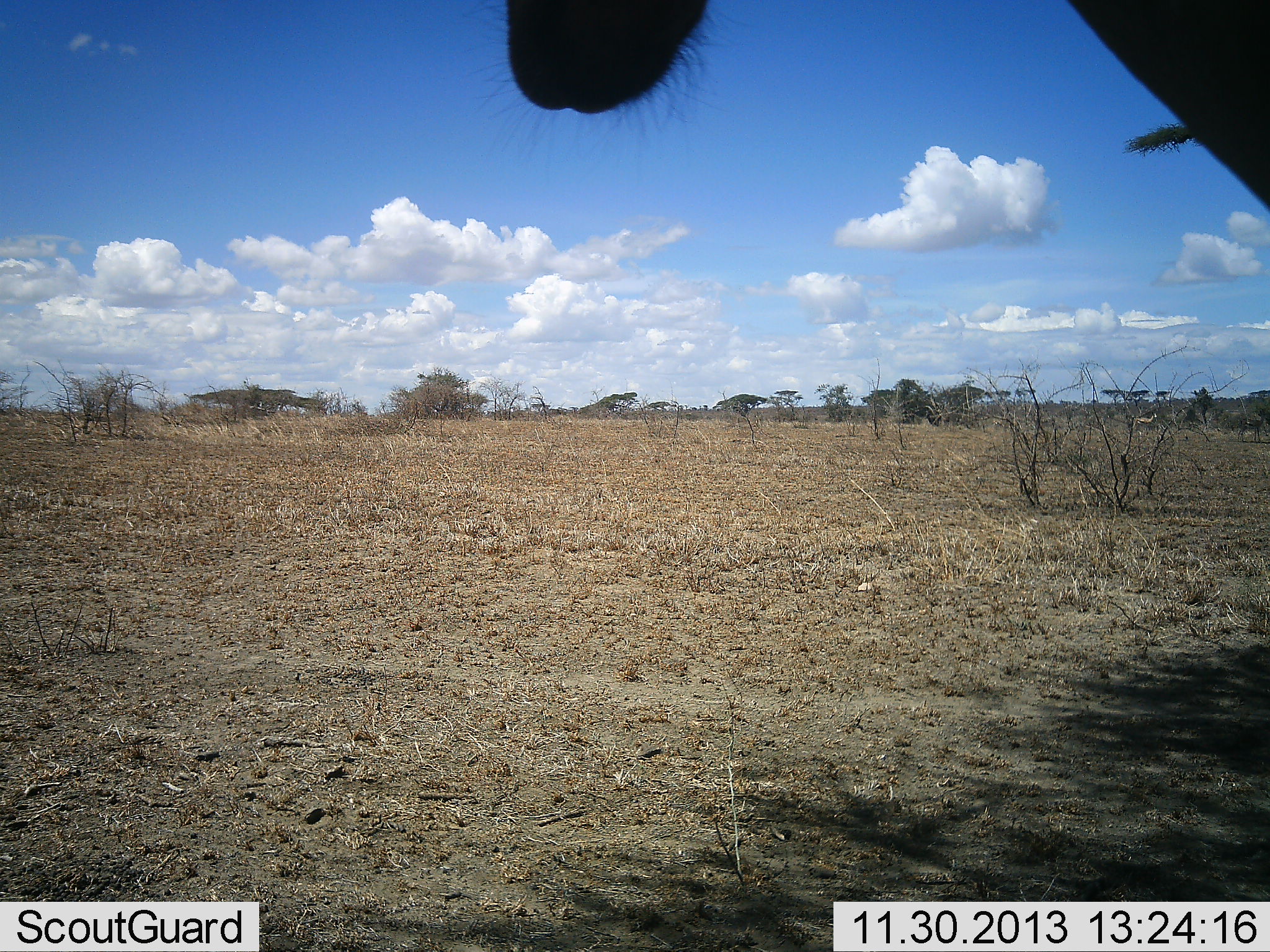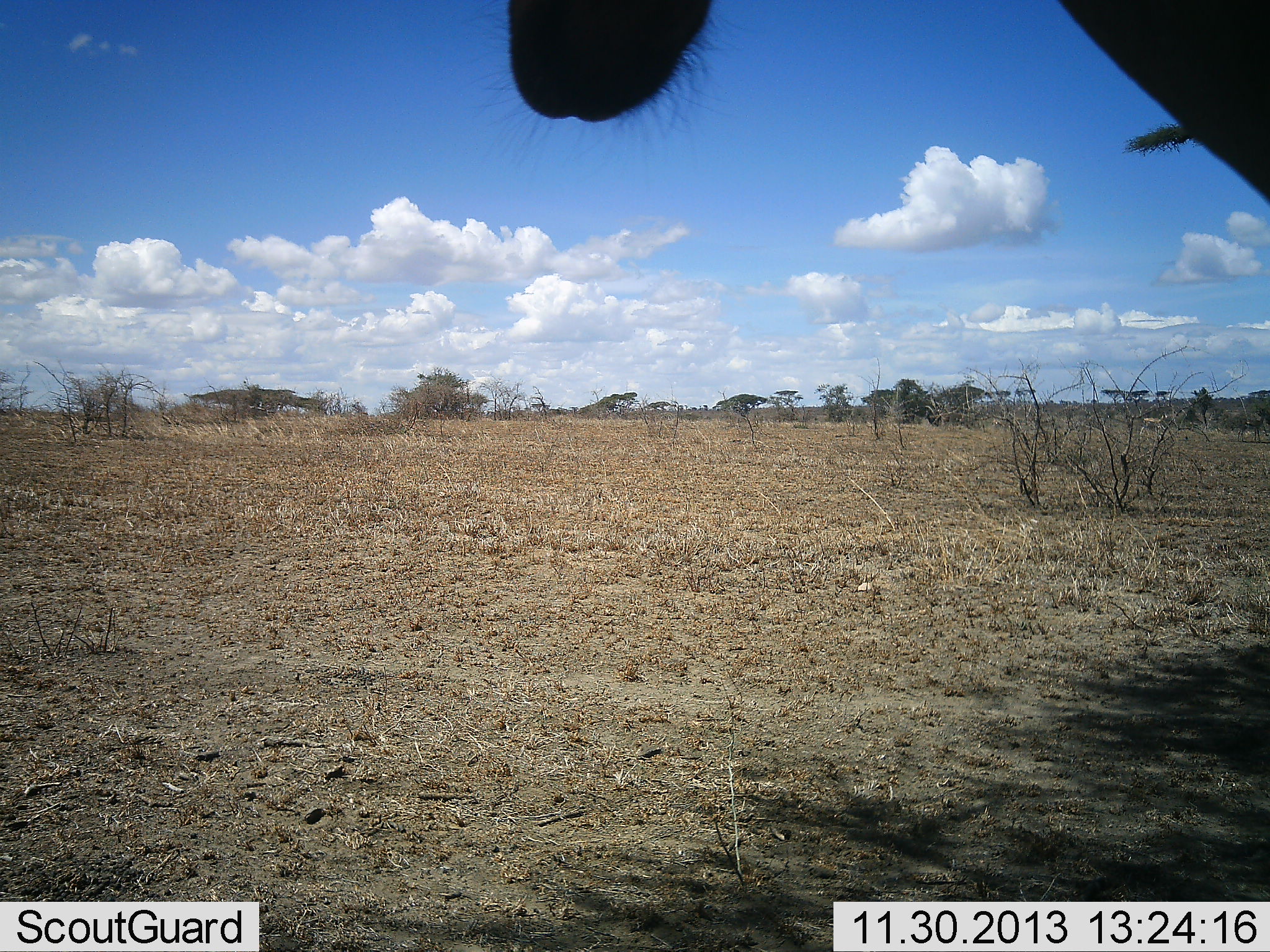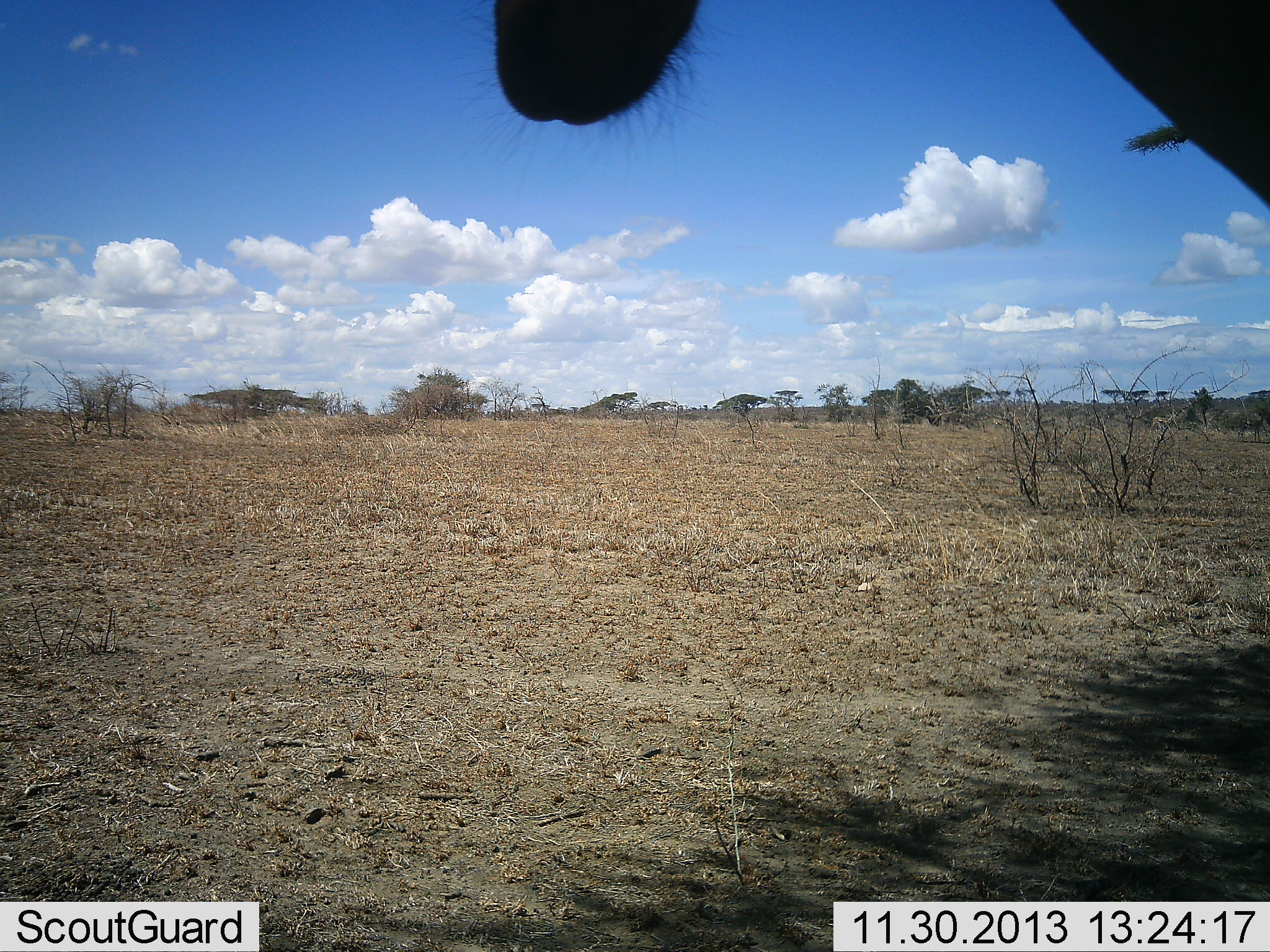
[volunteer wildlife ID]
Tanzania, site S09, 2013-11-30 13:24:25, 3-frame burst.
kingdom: Animalia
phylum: Chordata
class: Mammalia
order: Artiodactyla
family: Bovidae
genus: Alcelaphus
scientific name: Alcelaphus buselaphus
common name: hartebeest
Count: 1.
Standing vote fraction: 100%.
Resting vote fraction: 0%.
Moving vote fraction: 0%.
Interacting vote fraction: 0%.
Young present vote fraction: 0%.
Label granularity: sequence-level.